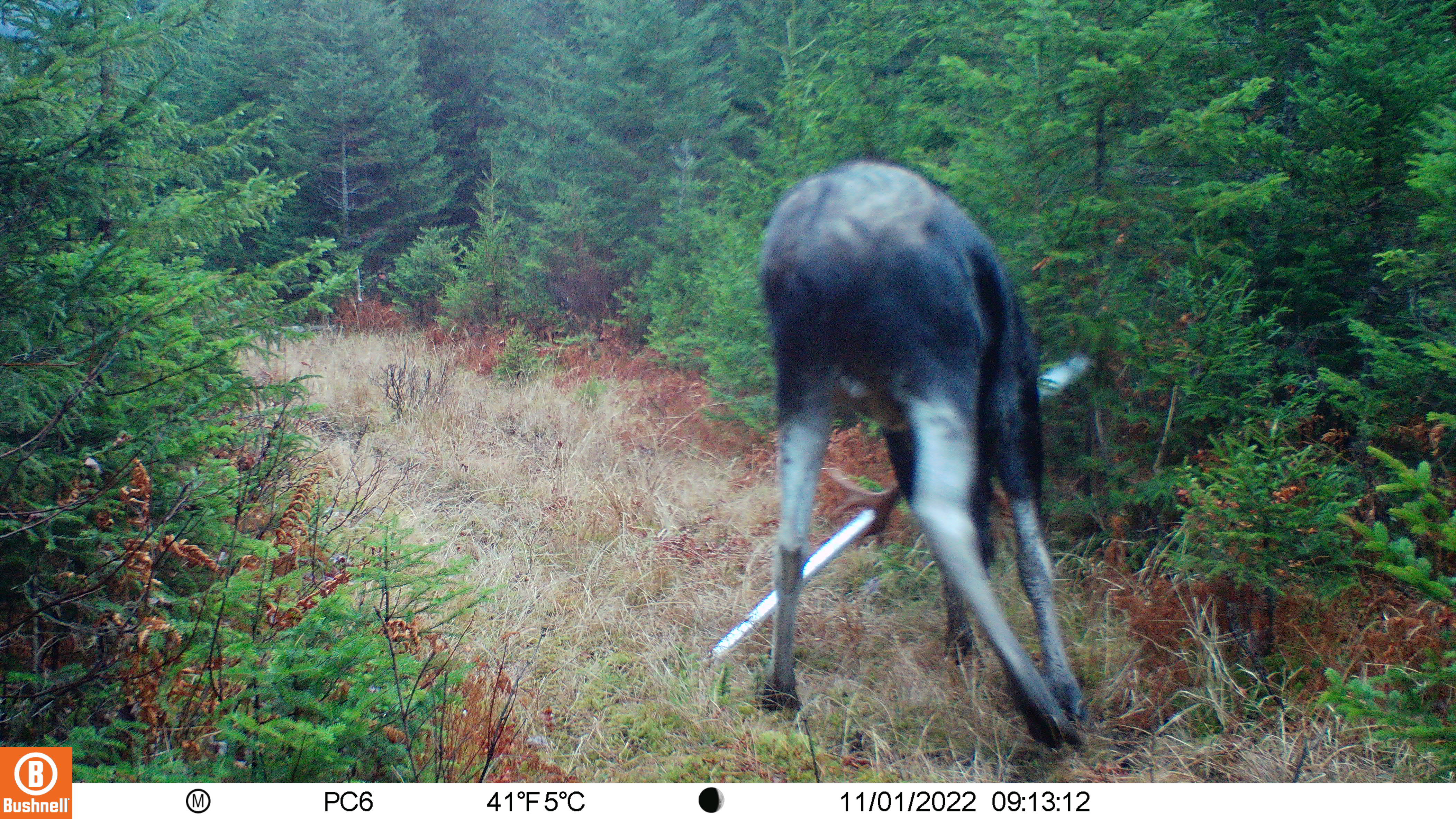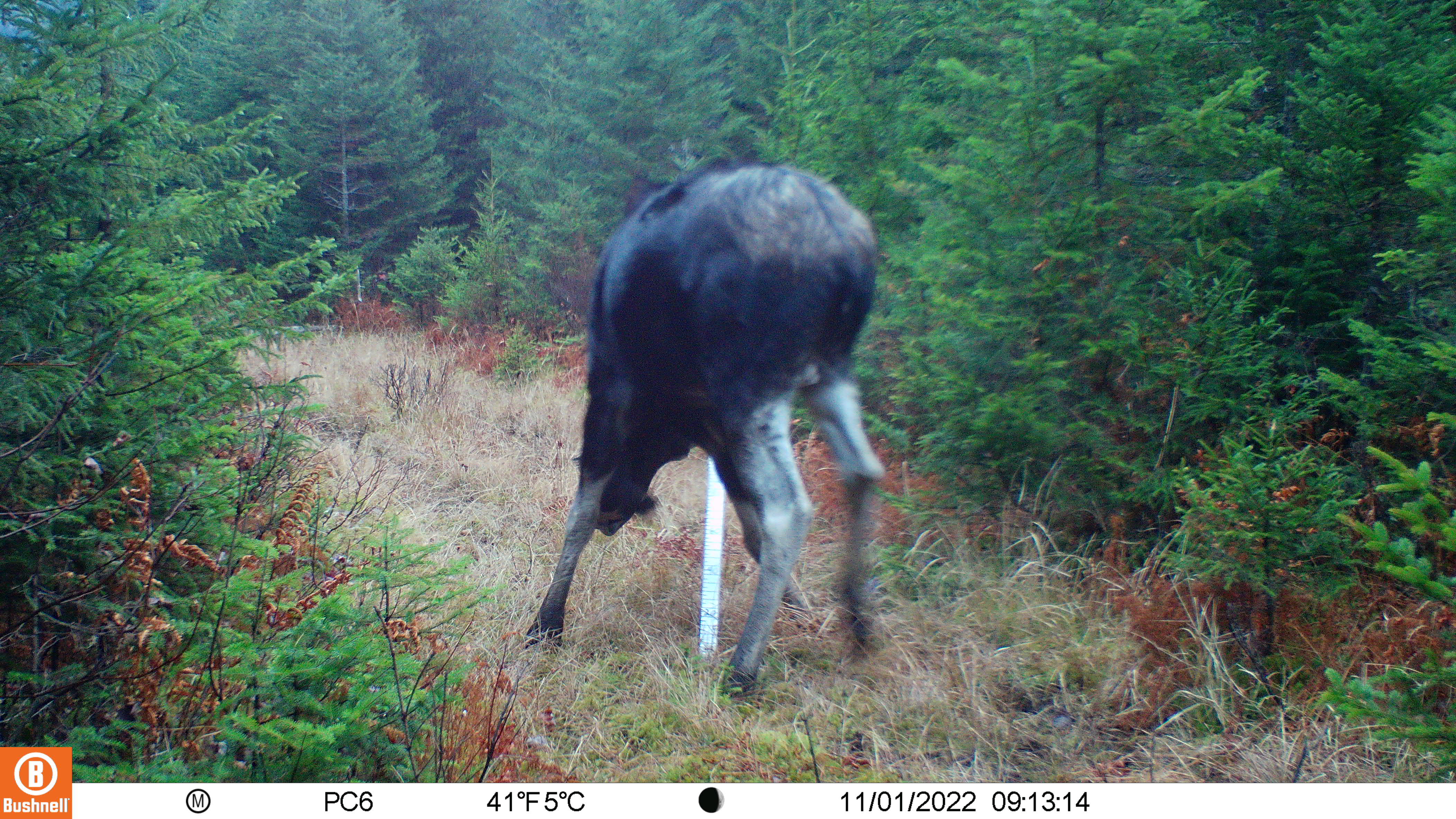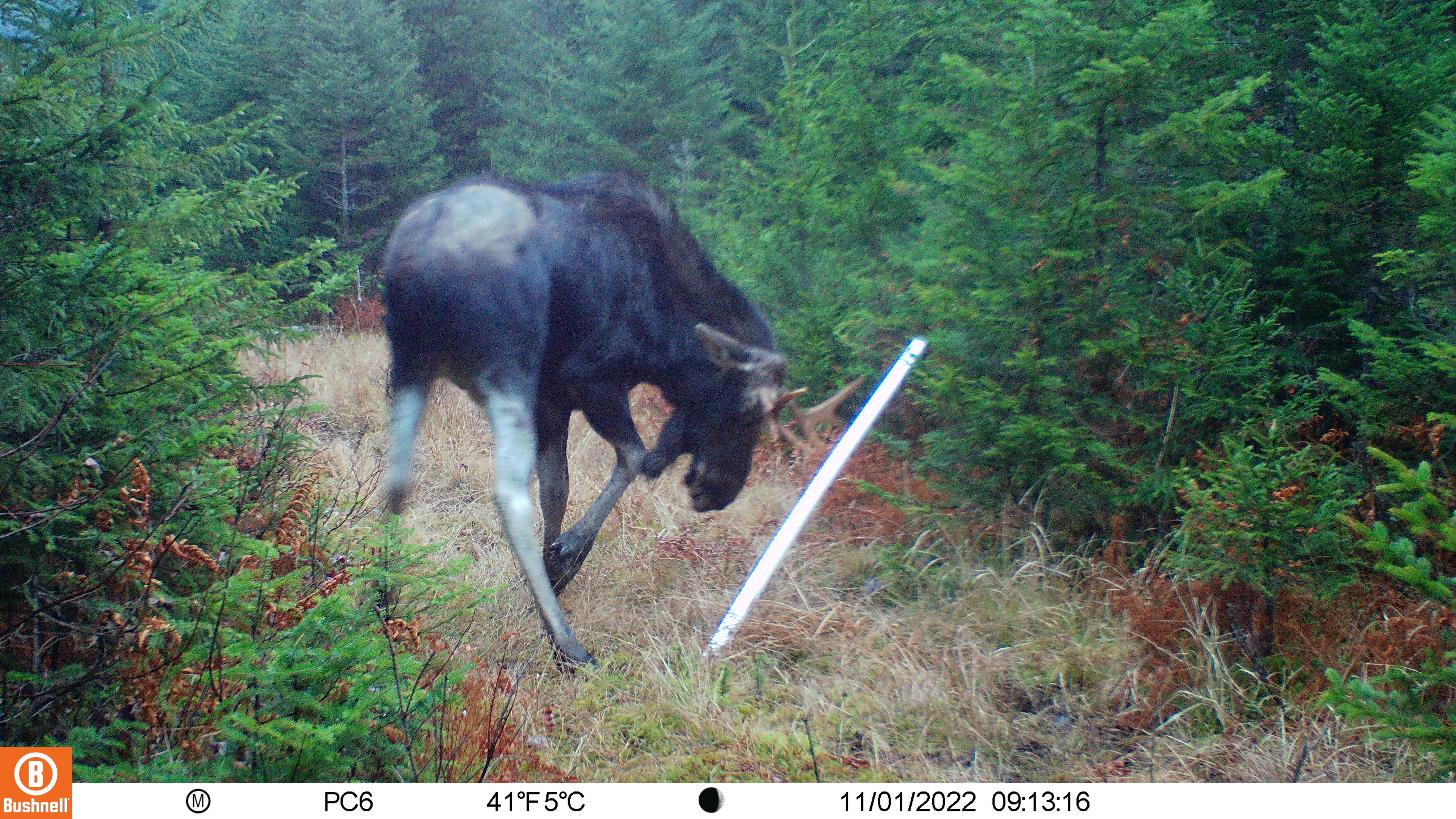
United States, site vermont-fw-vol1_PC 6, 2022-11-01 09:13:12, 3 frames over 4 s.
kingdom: Animalia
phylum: Chordata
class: Mammalia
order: Artiodactyla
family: Cervidae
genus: Alces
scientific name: Alces alces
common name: moose